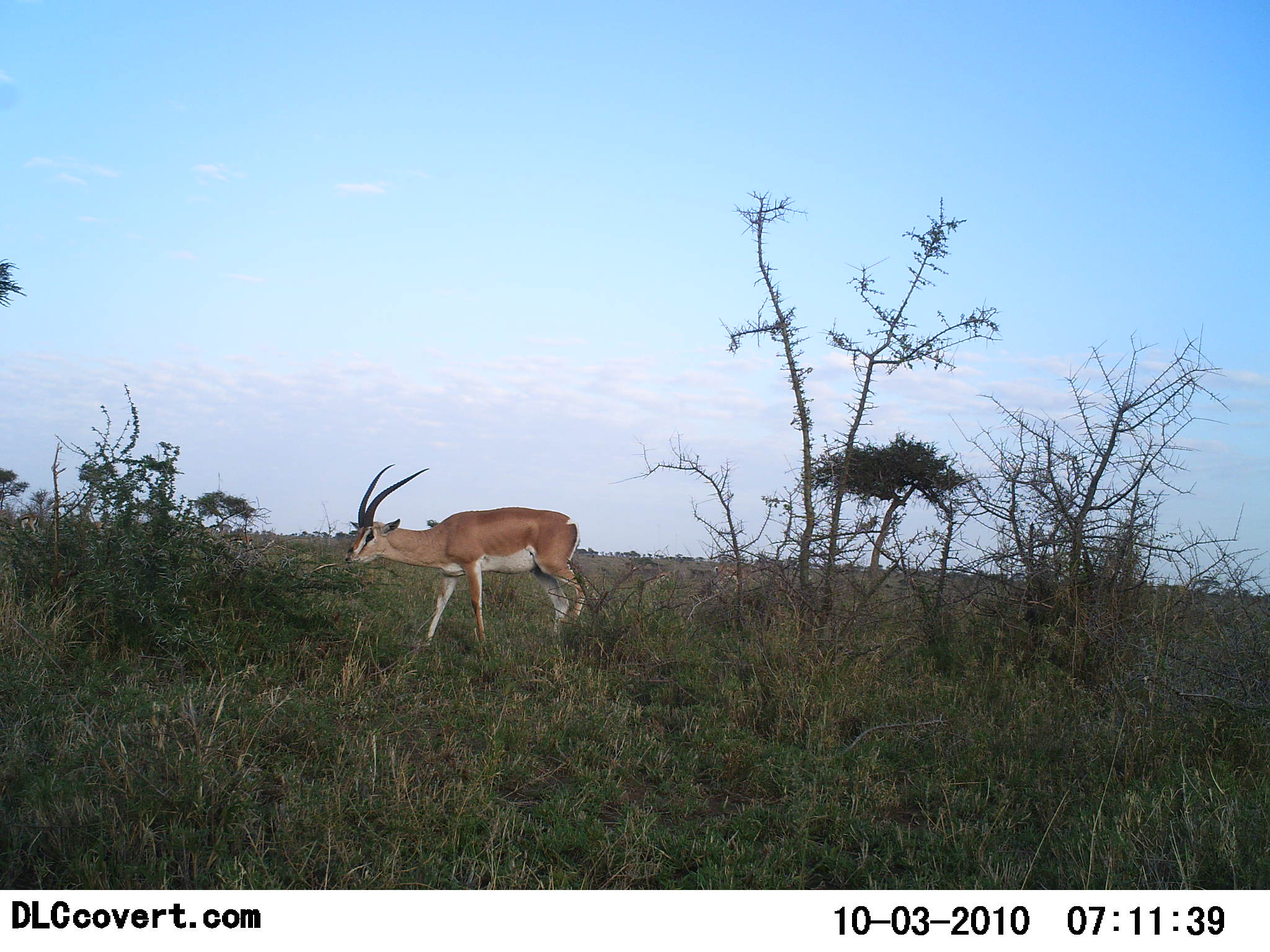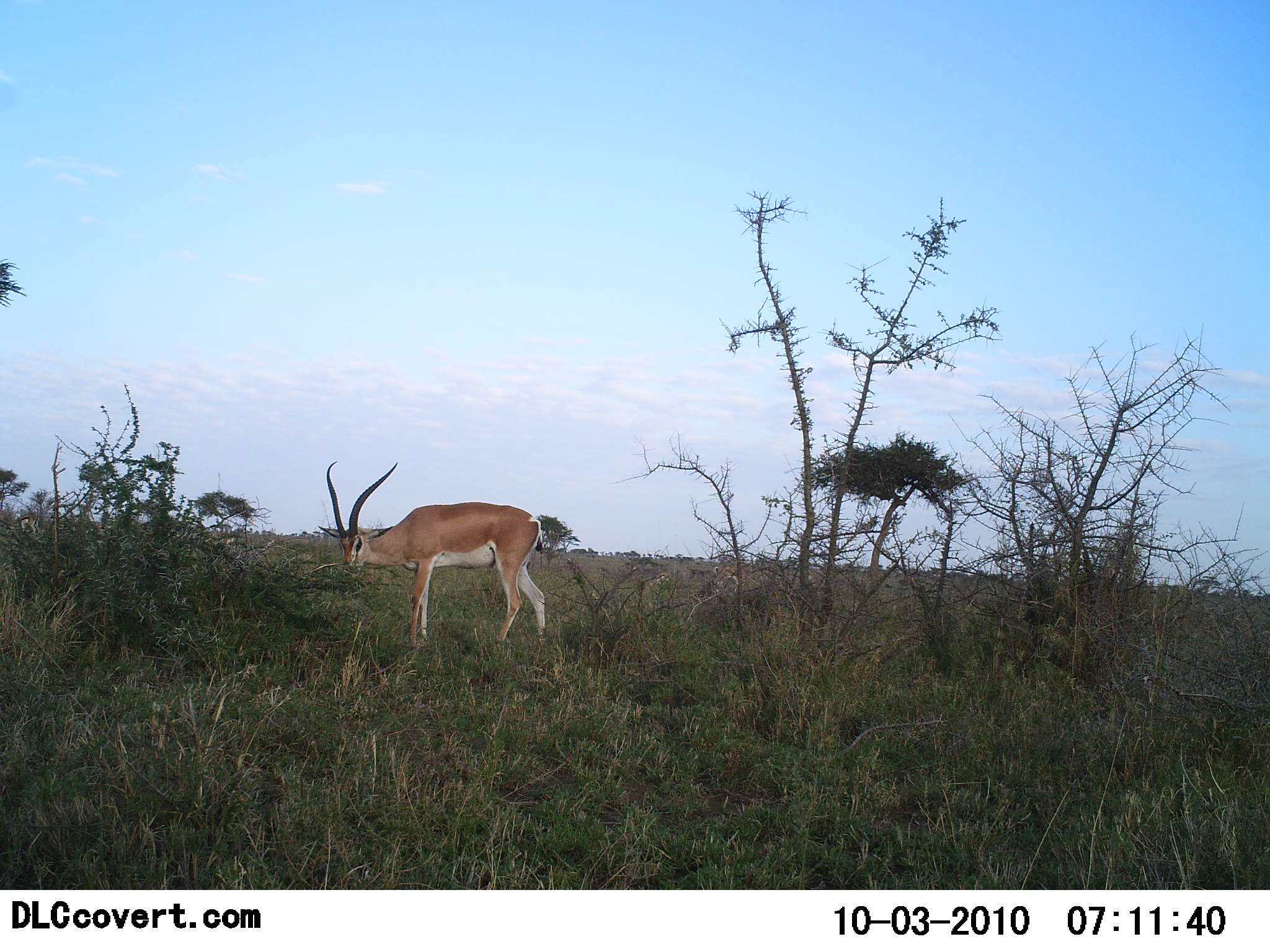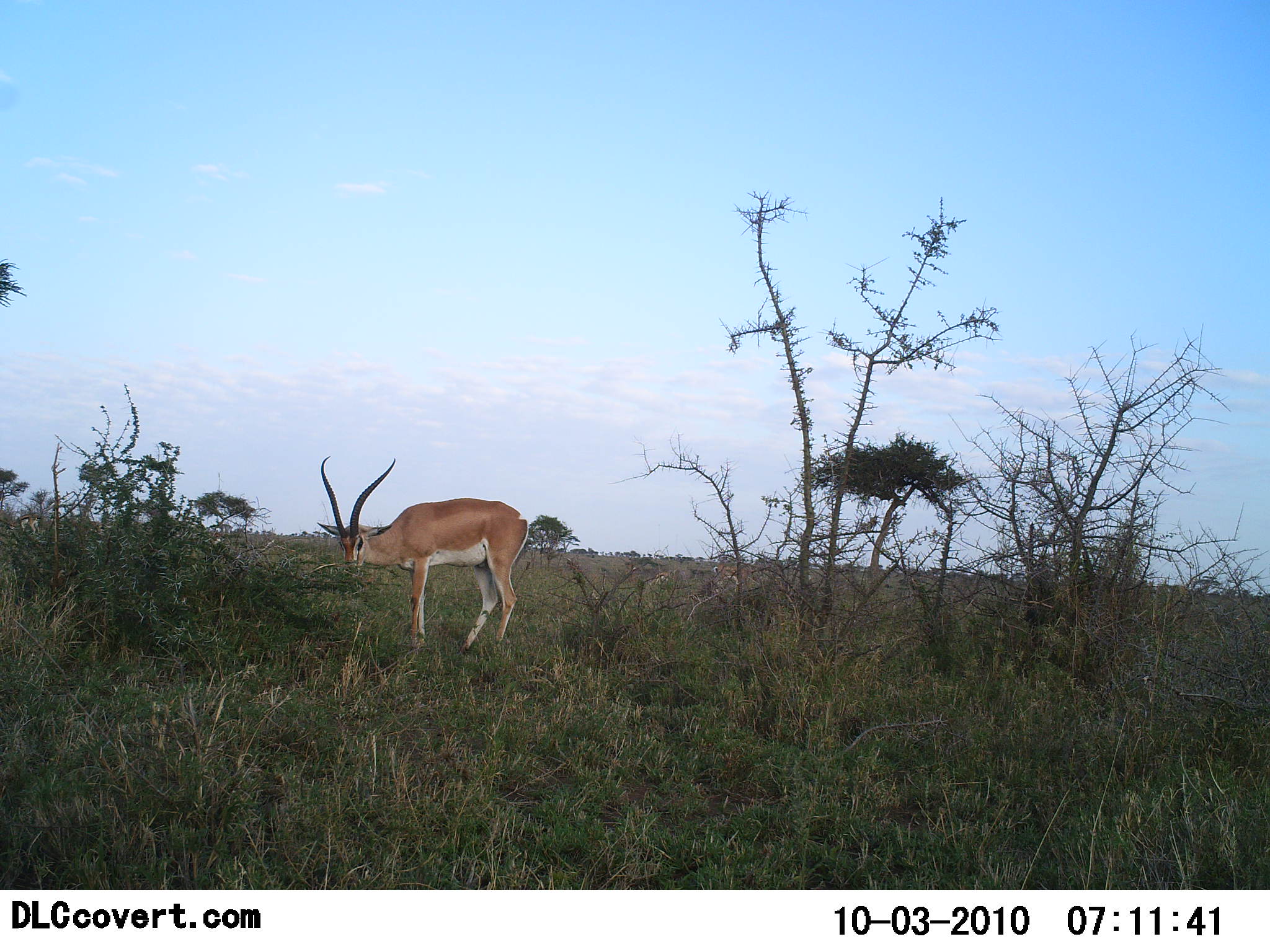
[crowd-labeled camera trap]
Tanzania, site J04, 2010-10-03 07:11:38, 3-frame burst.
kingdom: Animalia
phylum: Chordata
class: Mammalia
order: Artiodactyla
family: Bovidae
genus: Nanger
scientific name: Nanger granti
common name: grant's gazelle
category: gazellegrants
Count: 1.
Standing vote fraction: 38%.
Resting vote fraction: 0%.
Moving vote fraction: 12%.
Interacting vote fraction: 0%.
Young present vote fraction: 0%.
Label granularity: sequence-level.